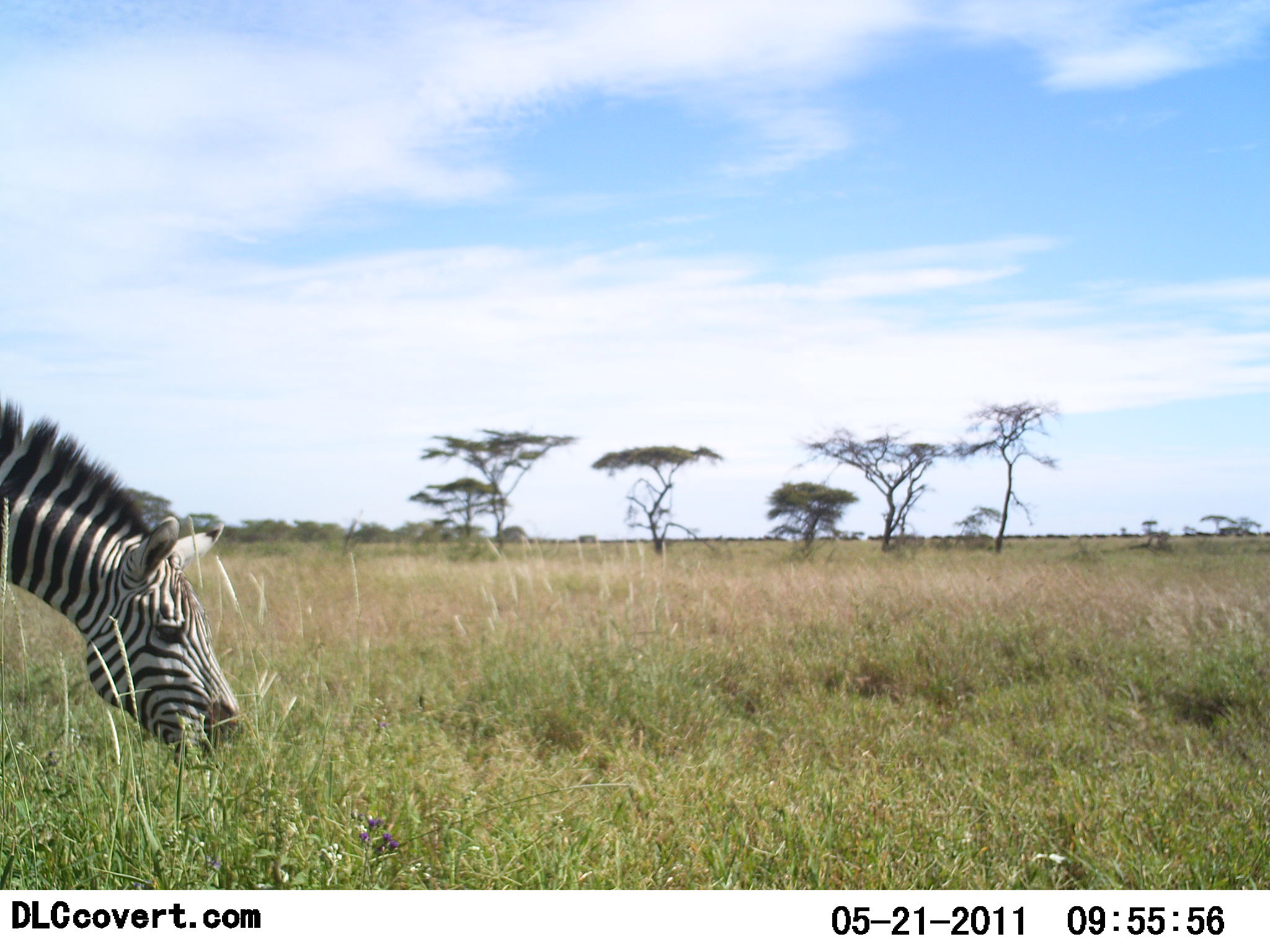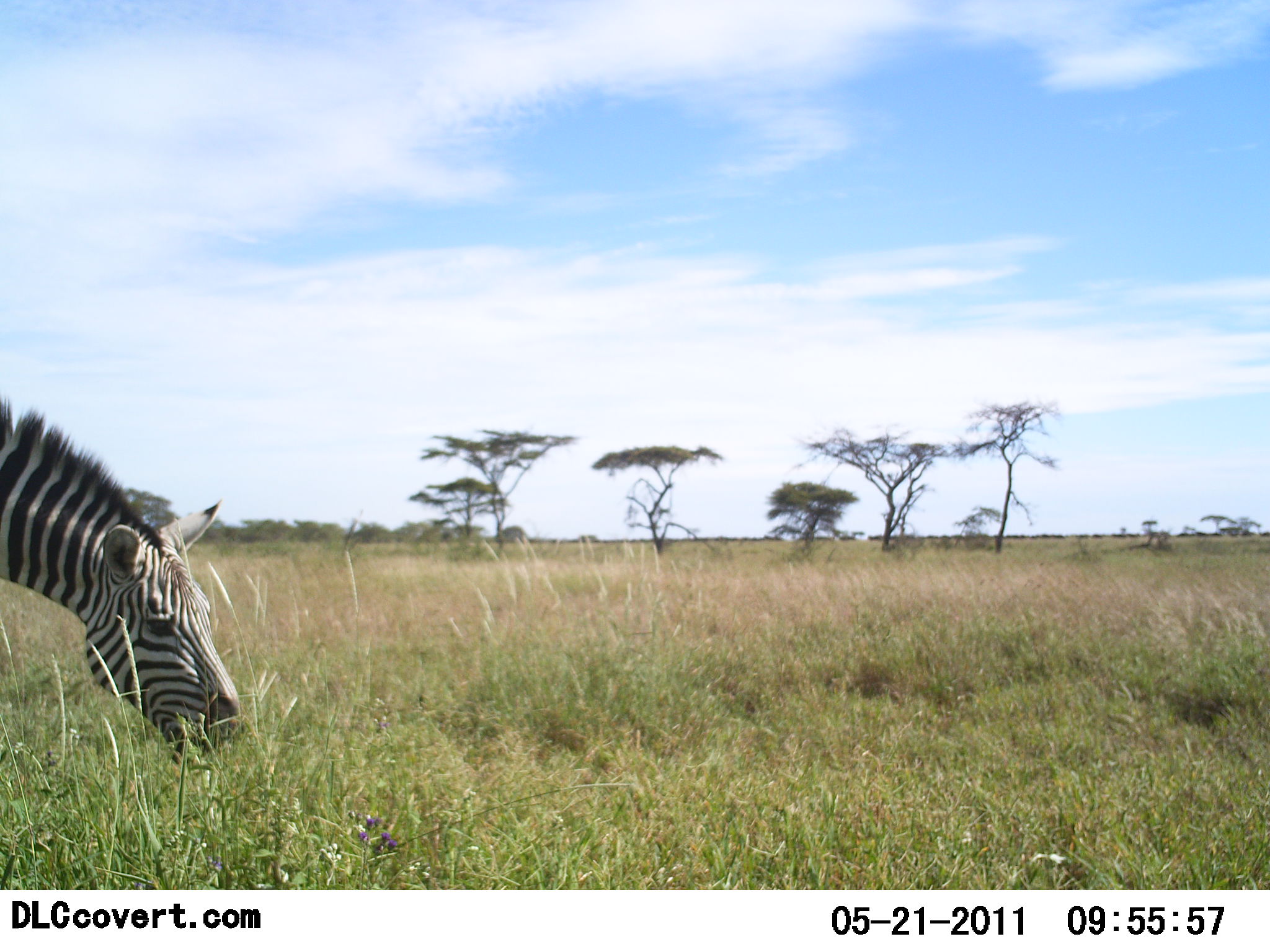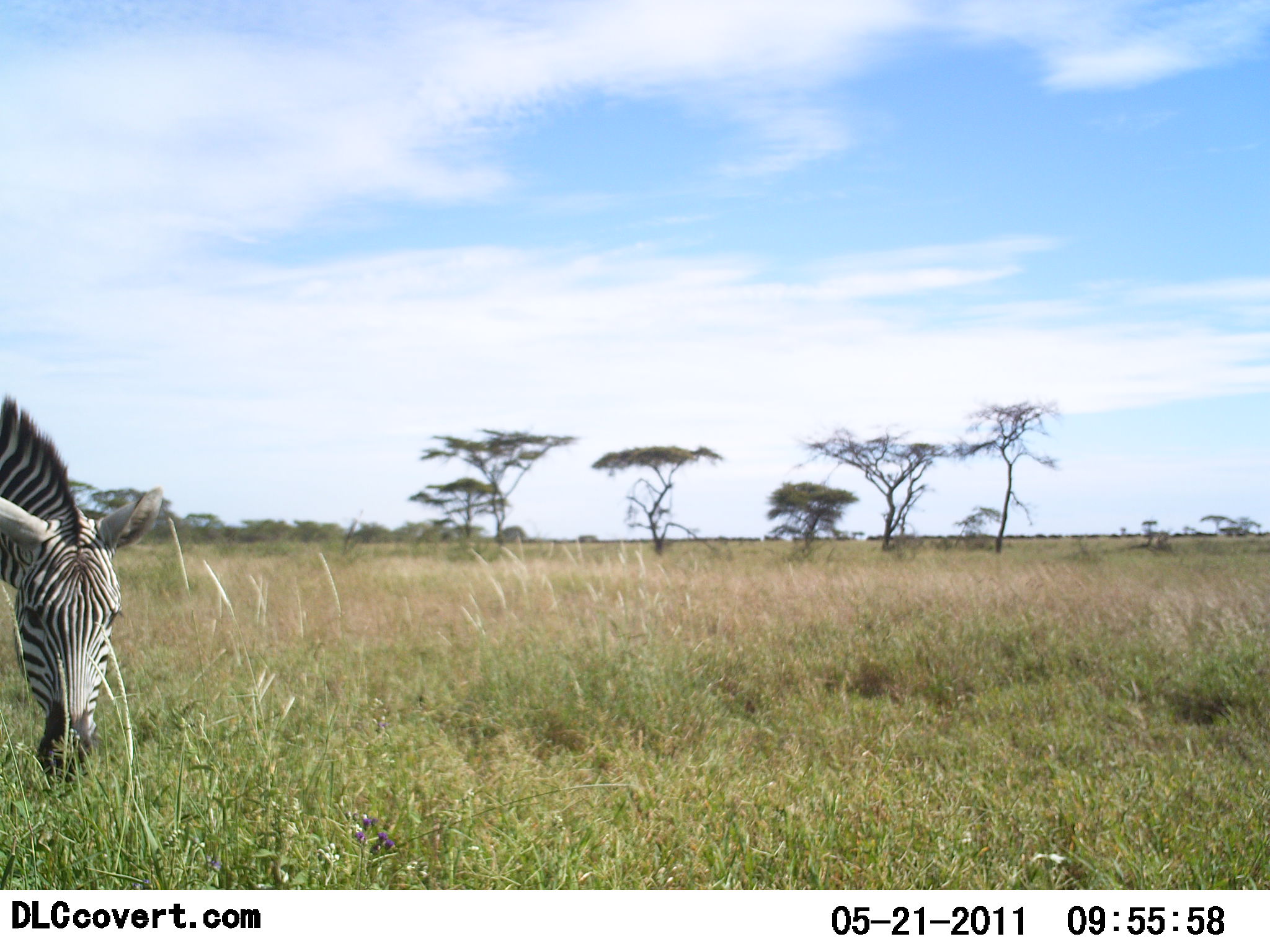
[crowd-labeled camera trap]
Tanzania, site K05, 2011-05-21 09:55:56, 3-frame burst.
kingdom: Animalia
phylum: Chordata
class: Mammalia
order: Perissodactyla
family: Equidae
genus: Equus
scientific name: Equus quagga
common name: plains zebra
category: zebra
Zebra (plains zebra) (Equus quagga), count 1. Behavior (volunteer vote fractions): standing 20%, resting 0%, moving 0%, interacting 0%. Young present (vote fraction): 0%. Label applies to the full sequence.